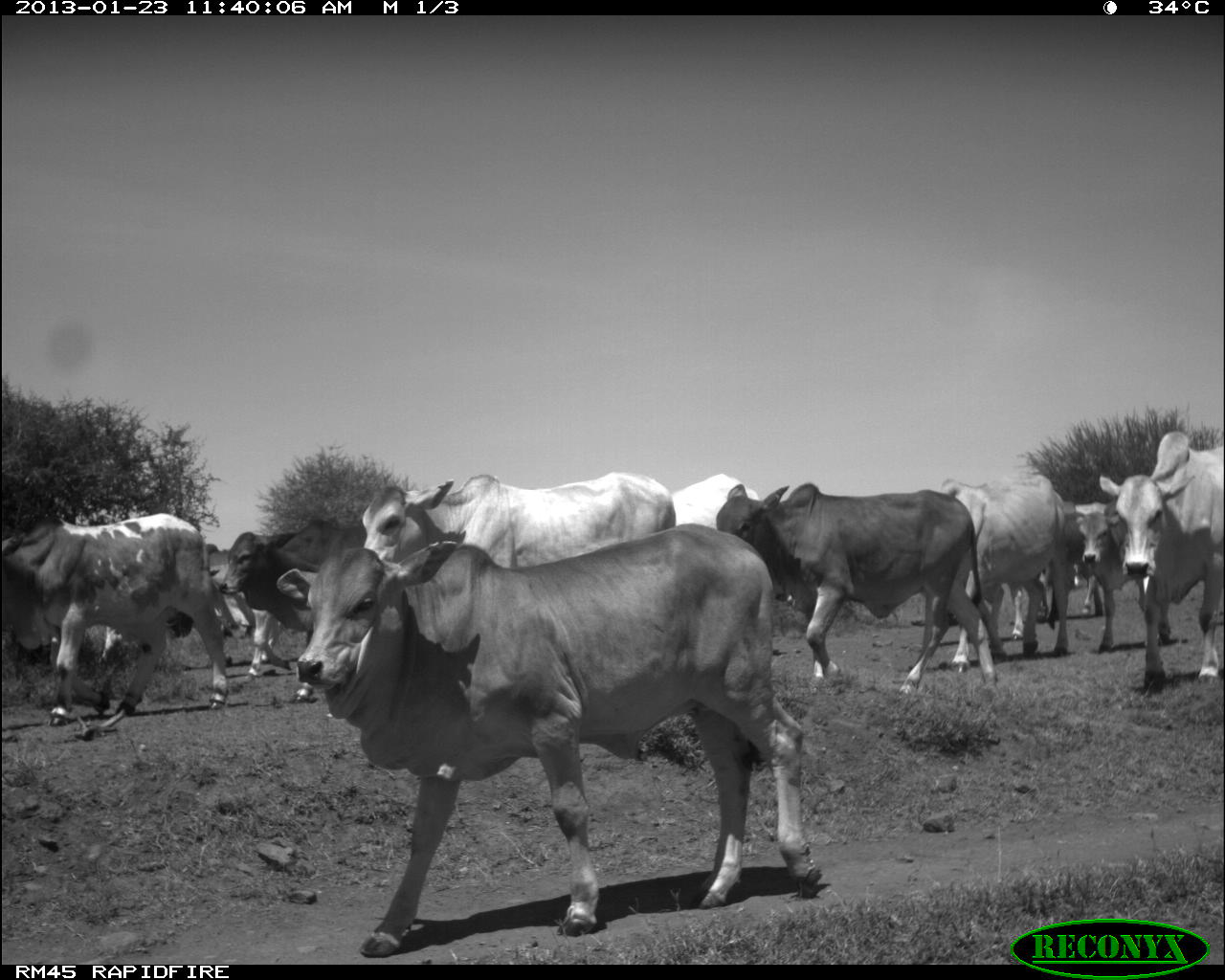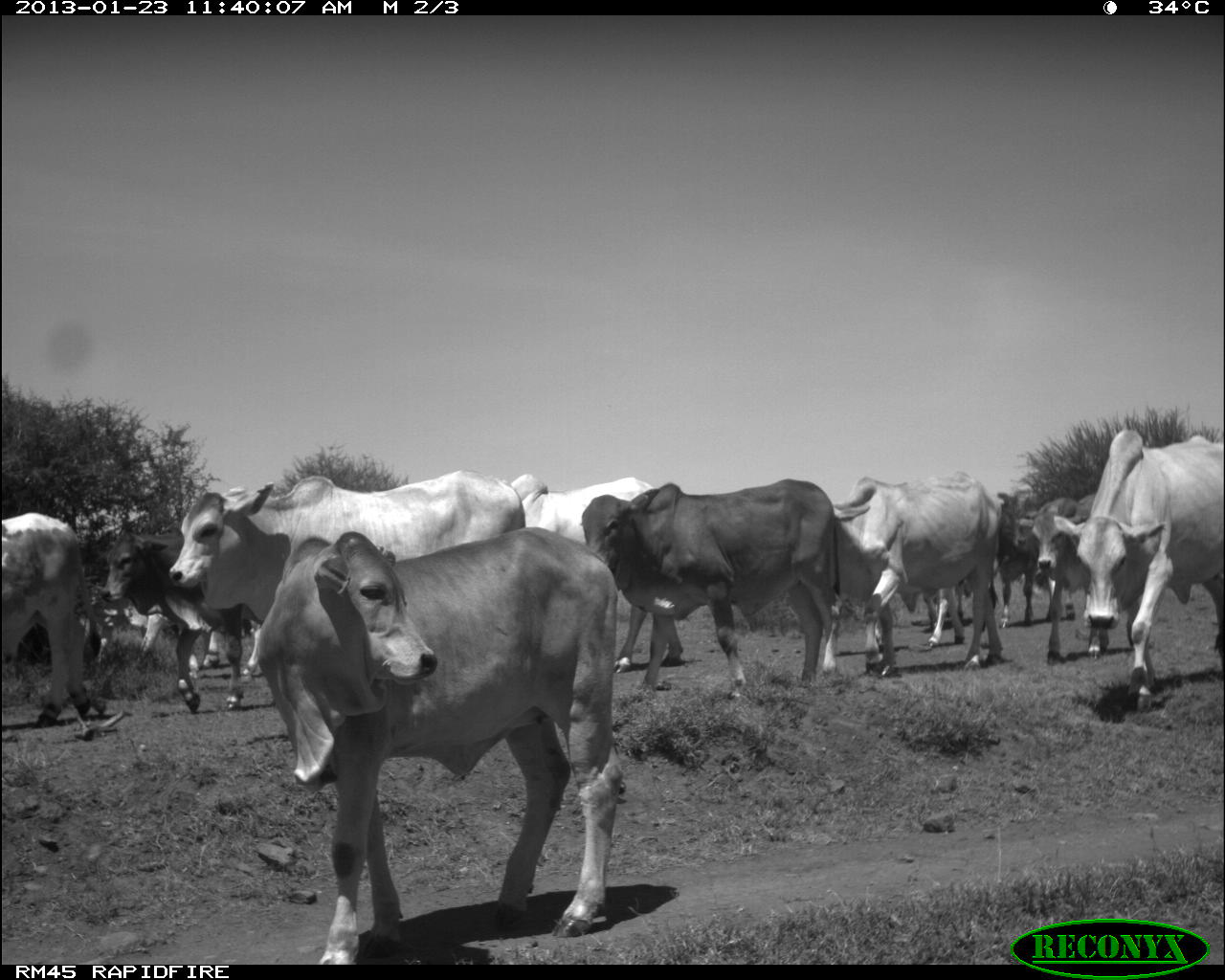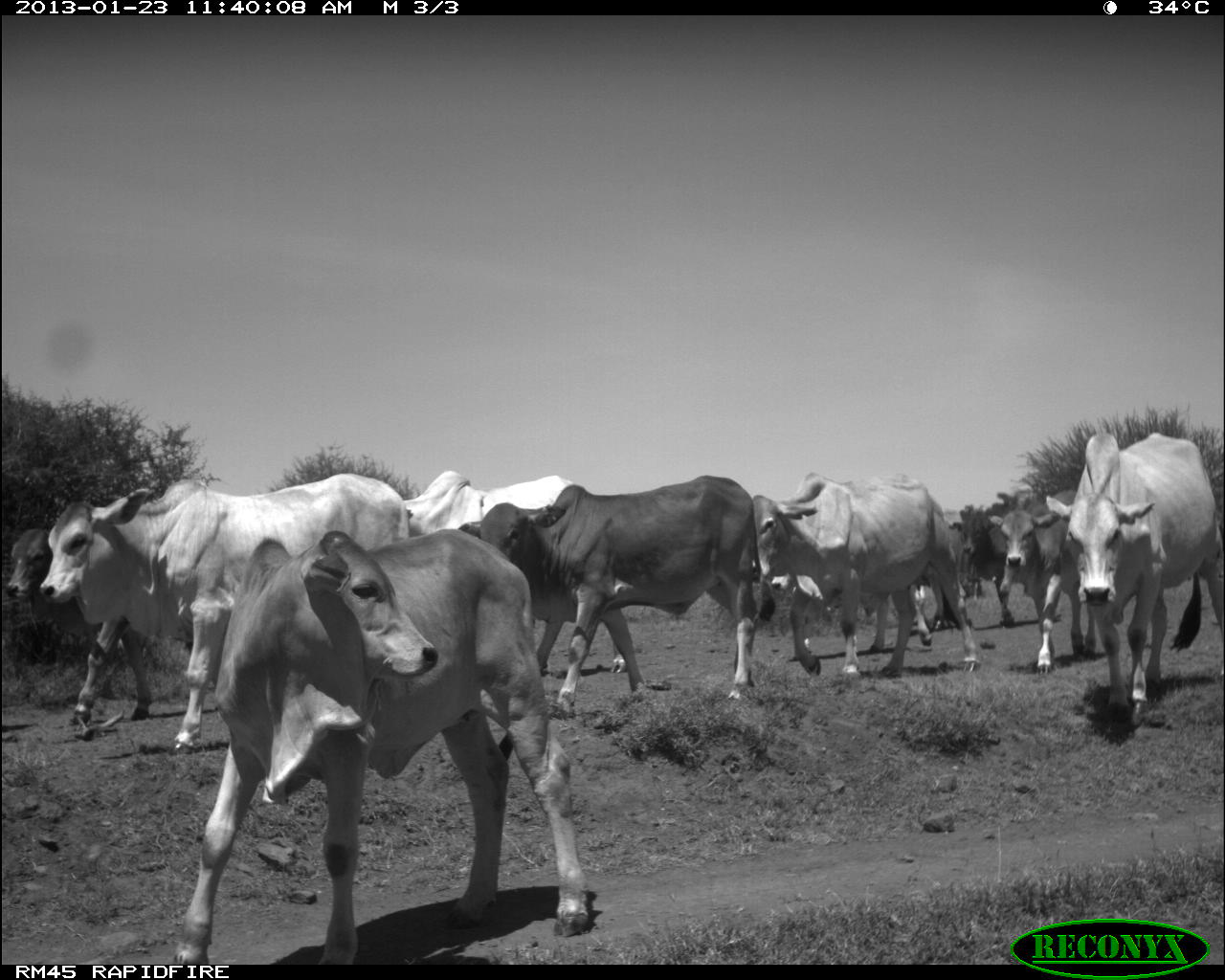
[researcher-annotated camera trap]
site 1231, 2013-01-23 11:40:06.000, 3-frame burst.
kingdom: Animalia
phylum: Chordata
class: Mammalia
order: Artiodactyla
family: Bovidae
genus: Bos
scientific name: Bos taurus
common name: domestic cattle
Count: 11.